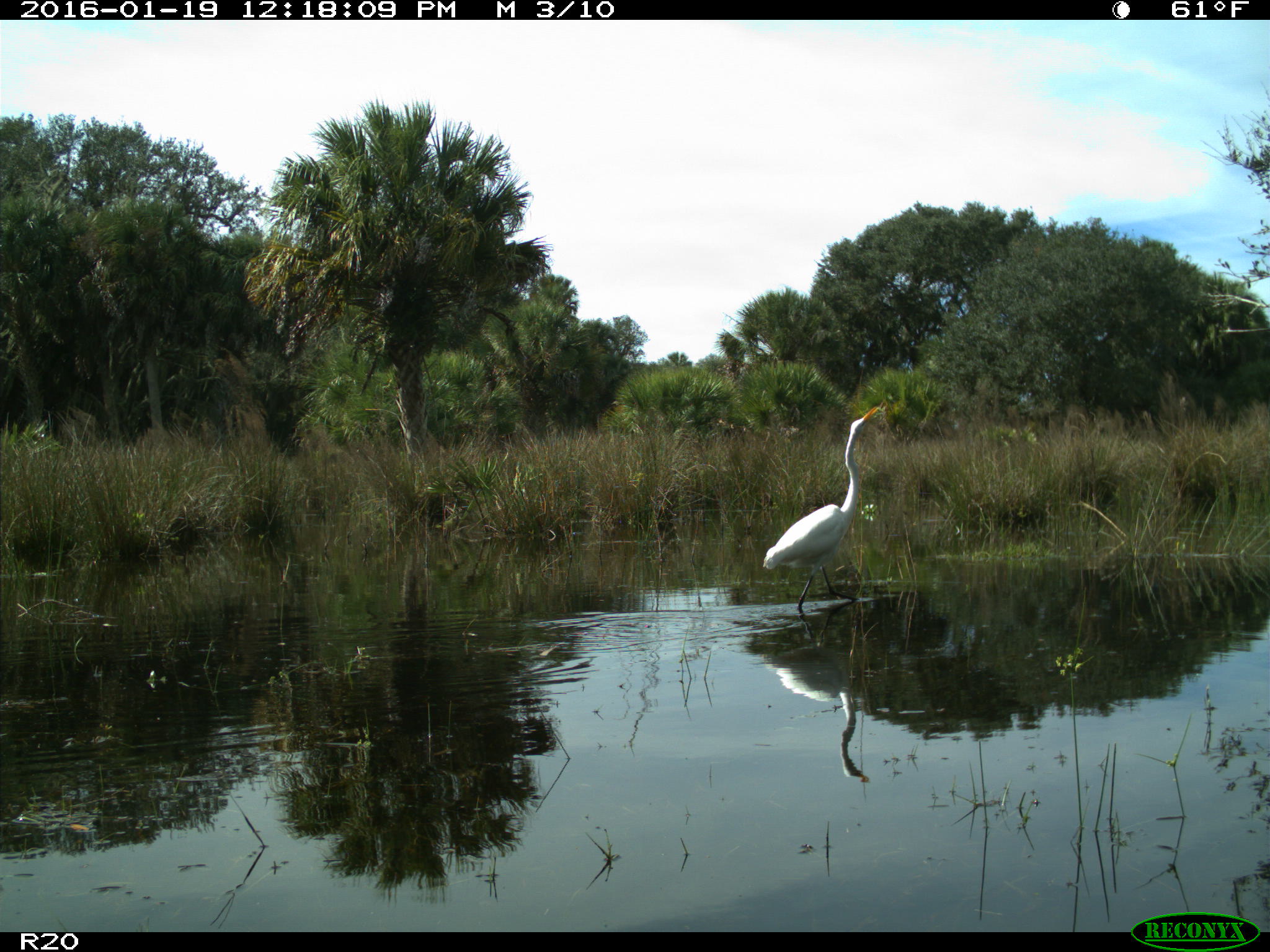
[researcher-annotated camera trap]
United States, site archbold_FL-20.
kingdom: Animalia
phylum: Chordata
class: Aves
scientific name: Aves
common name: birds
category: unidentified bird